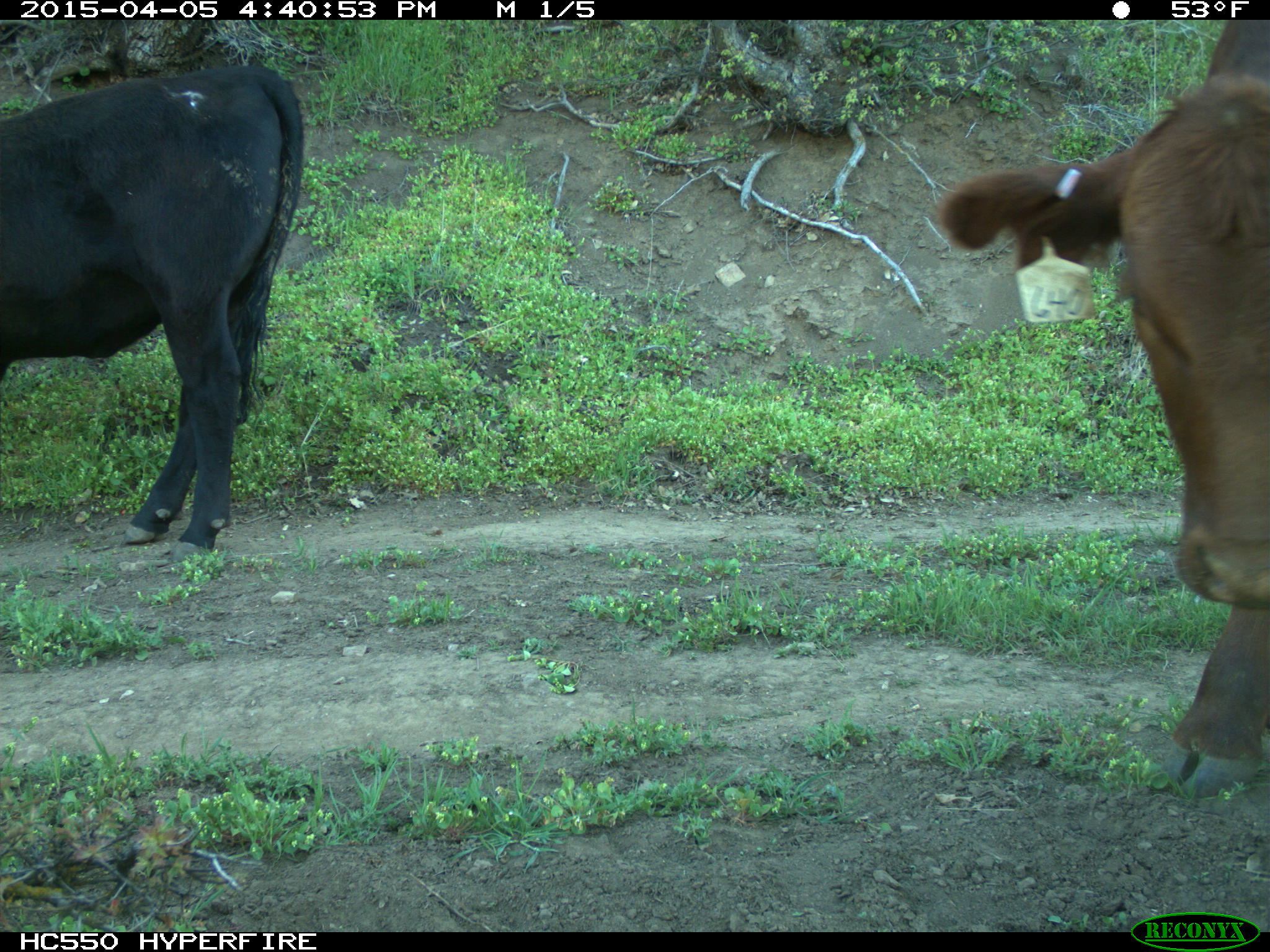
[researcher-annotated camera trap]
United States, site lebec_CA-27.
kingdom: Animalia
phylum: Chordata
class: Mammalia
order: Artiodactyla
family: Bovidae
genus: Bos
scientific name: Bos taurus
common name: domestic cow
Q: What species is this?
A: Bos taurus (domestic cow).